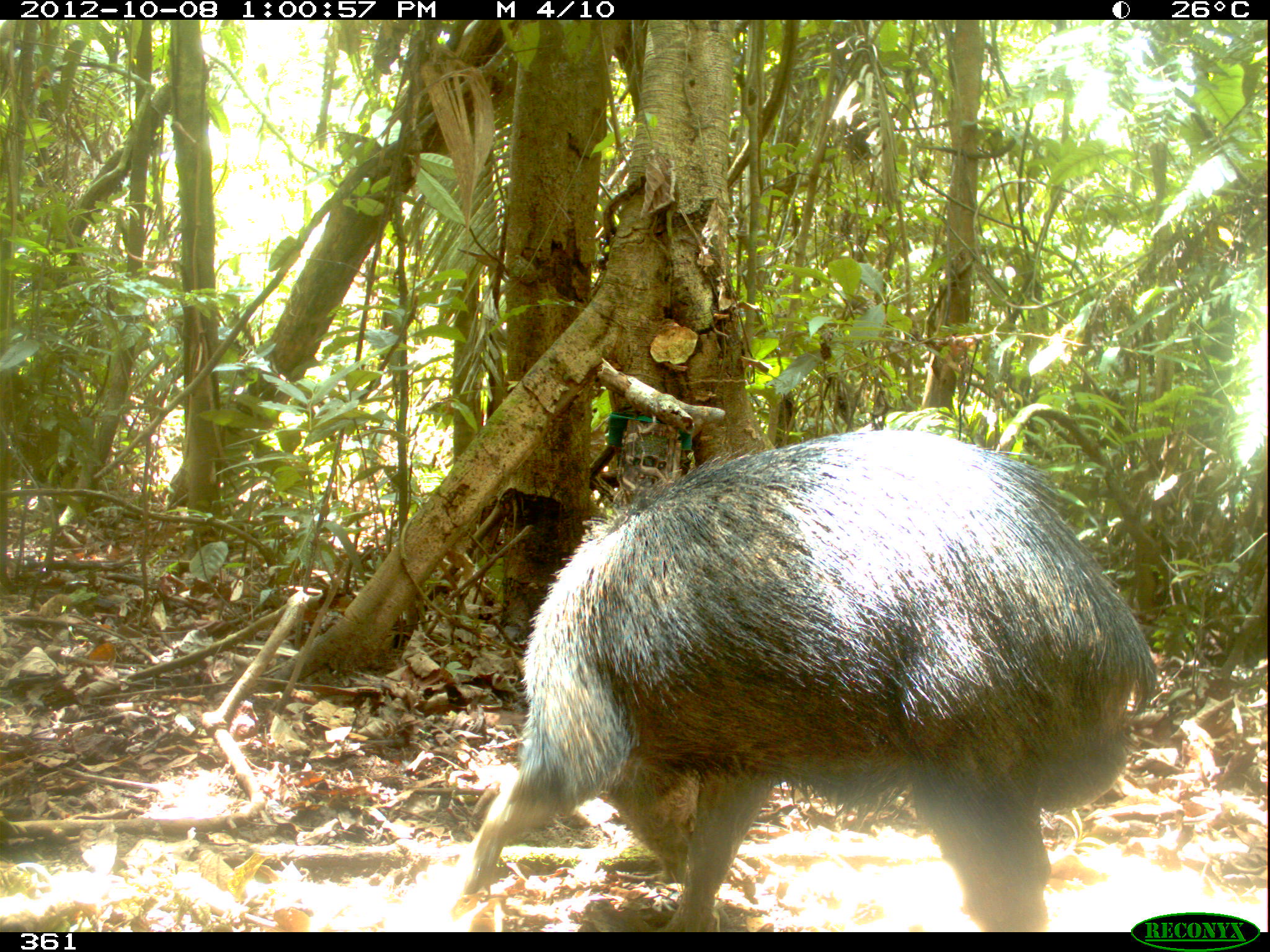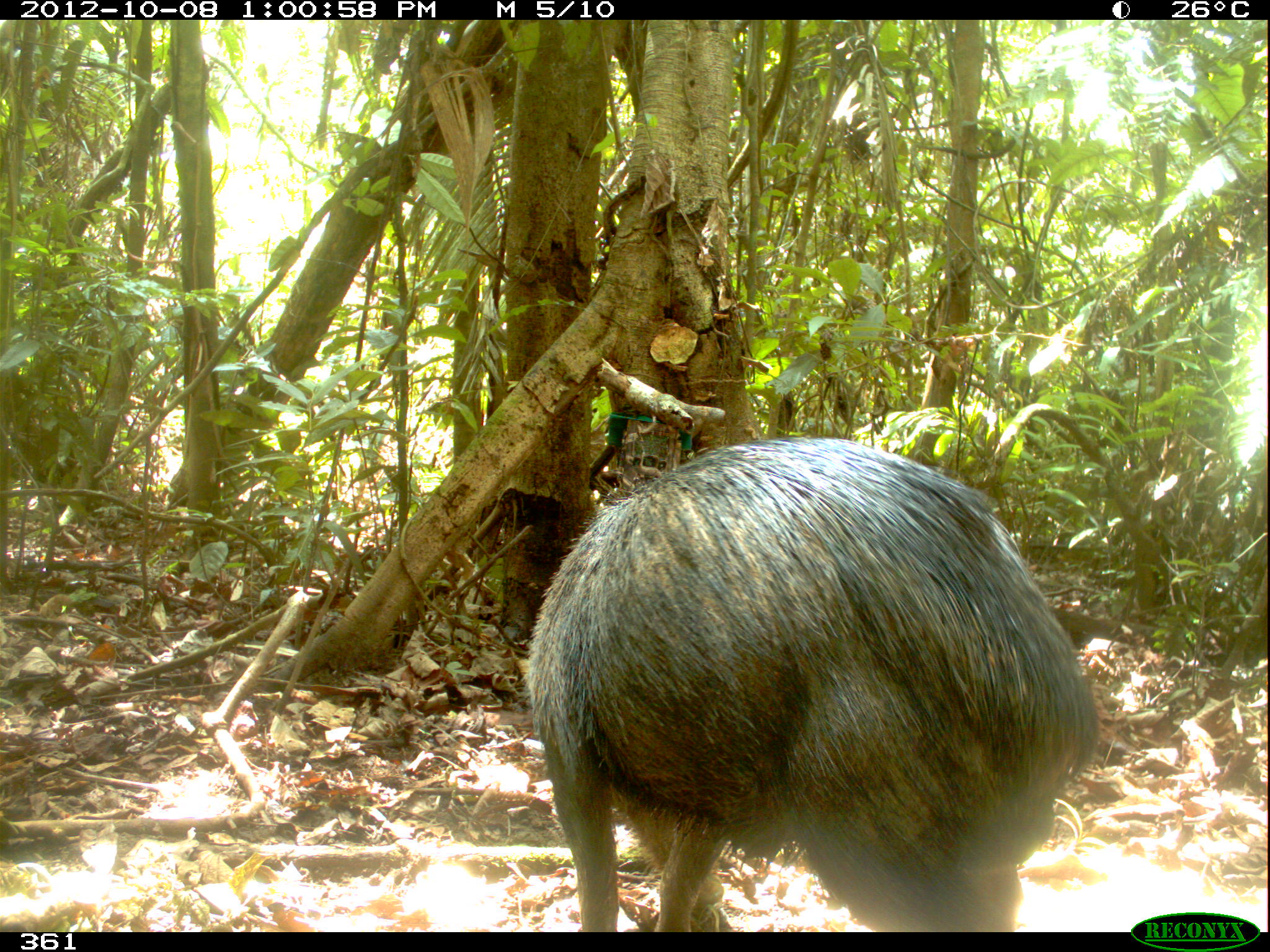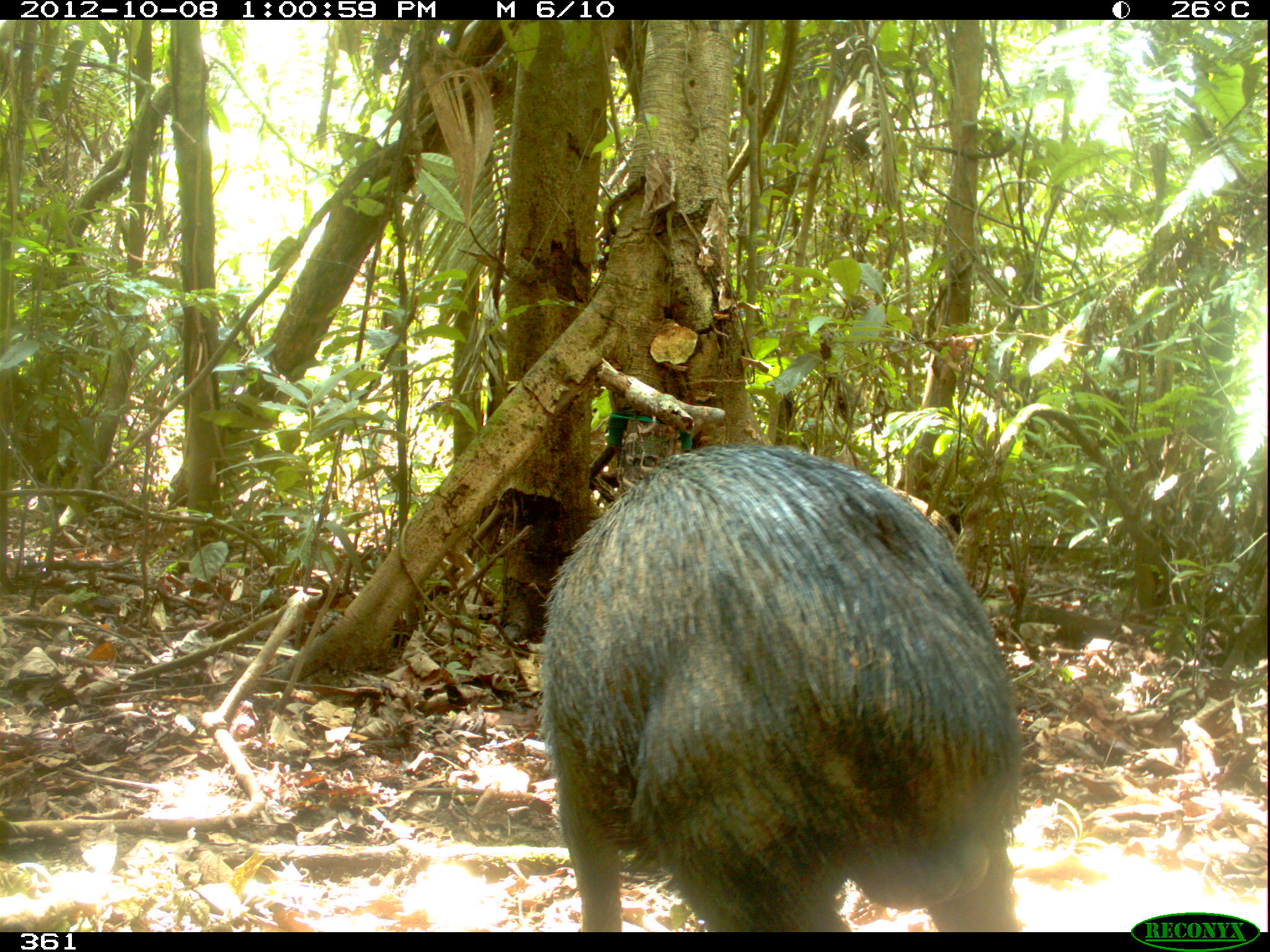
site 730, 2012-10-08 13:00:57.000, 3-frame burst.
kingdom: Animalia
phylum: Chordata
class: Mammalia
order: Artiodactyla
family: Tayassuidae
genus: Tayassu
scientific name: Tayassu pecari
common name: white-lipped peccary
Tayassu pecari (white-lipped peccary).